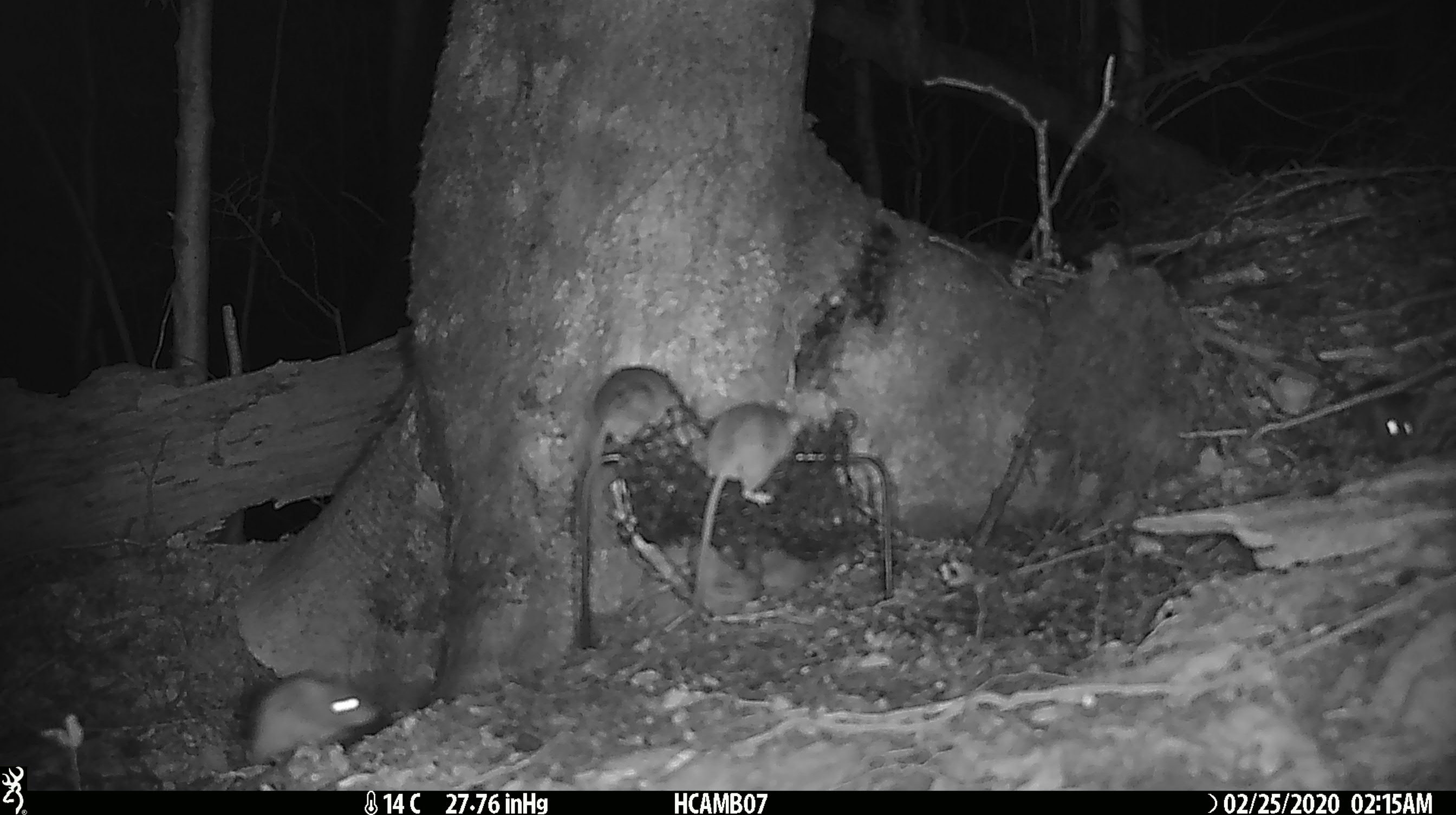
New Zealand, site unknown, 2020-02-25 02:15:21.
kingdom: Animalia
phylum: Chordata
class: Mammalia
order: Rodentia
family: Muridae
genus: Mus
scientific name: Mus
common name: mouse